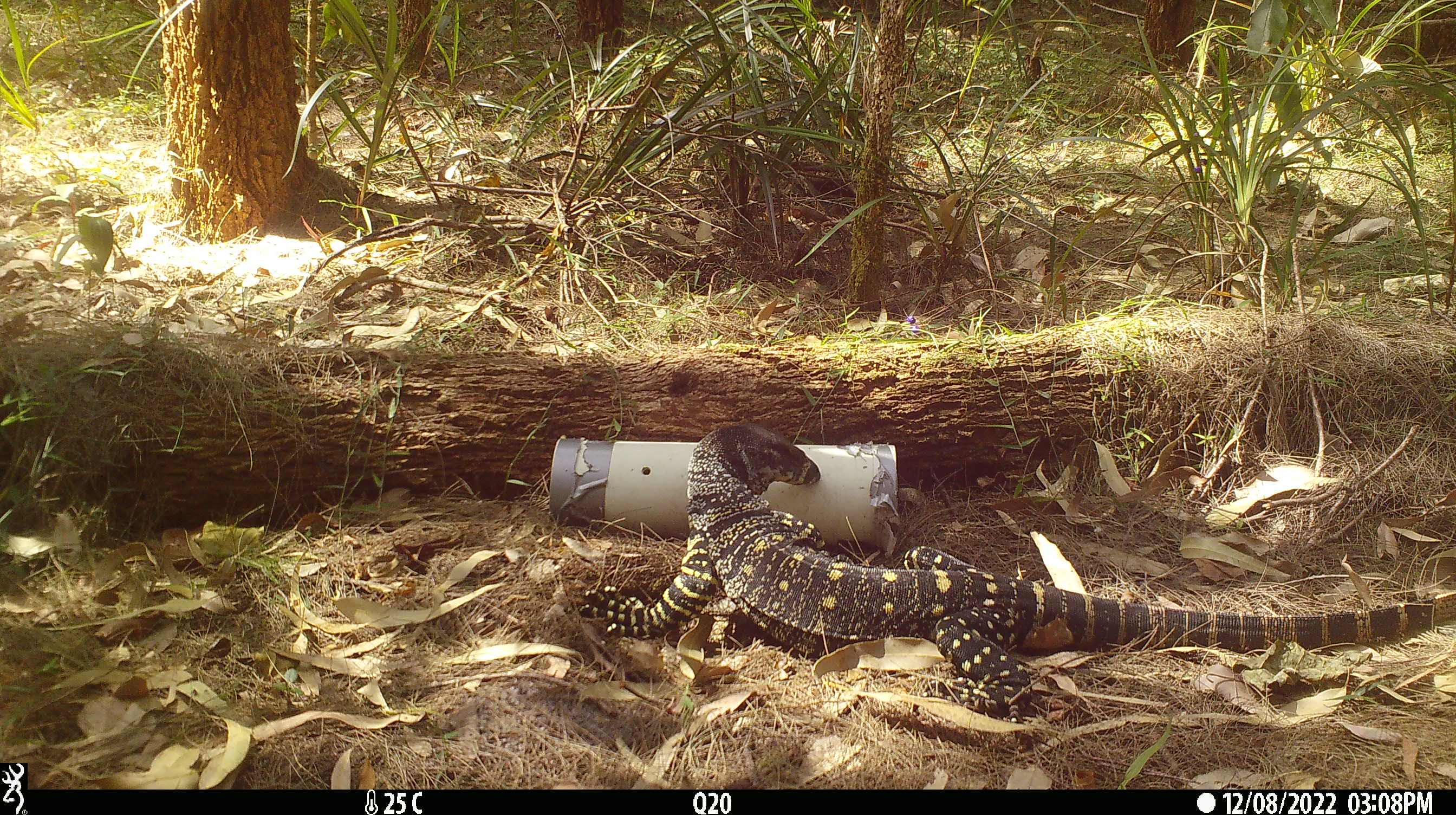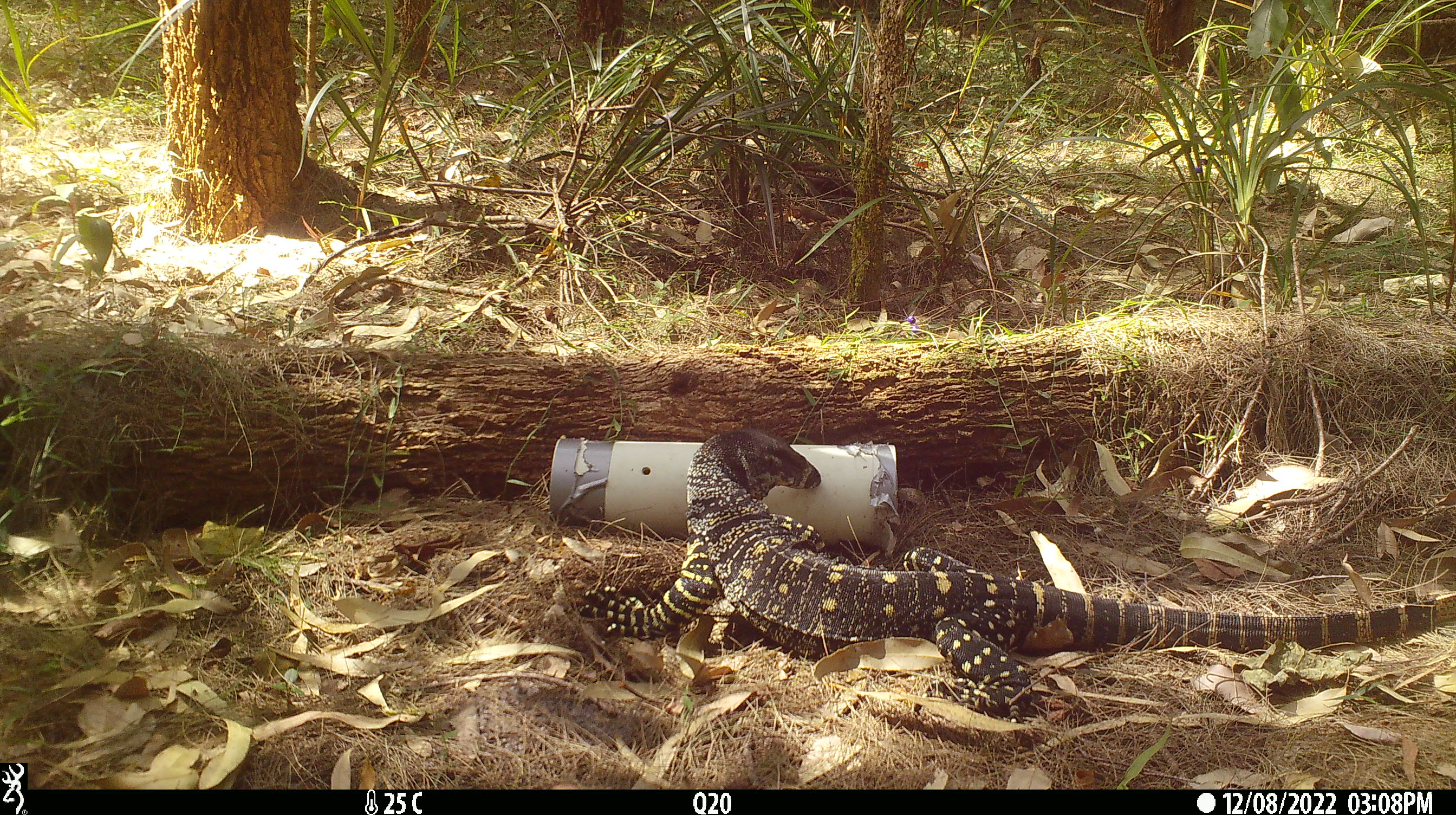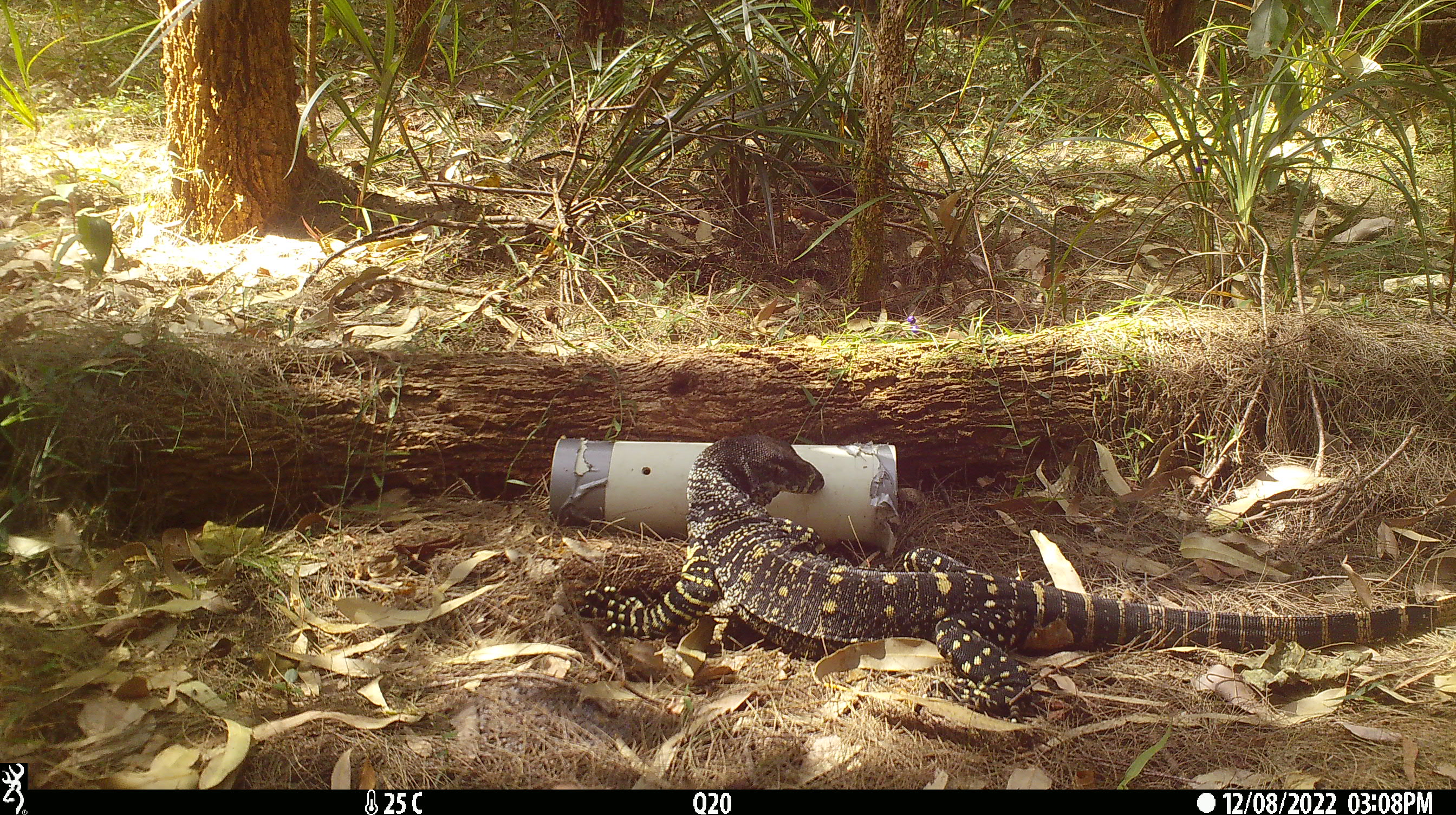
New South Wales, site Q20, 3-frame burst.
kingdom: Animalia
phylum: Chordata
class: Reptilia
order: Squamata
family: Varanidae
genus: Varanus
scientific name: Varanus varius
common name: lace monitor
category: goanna